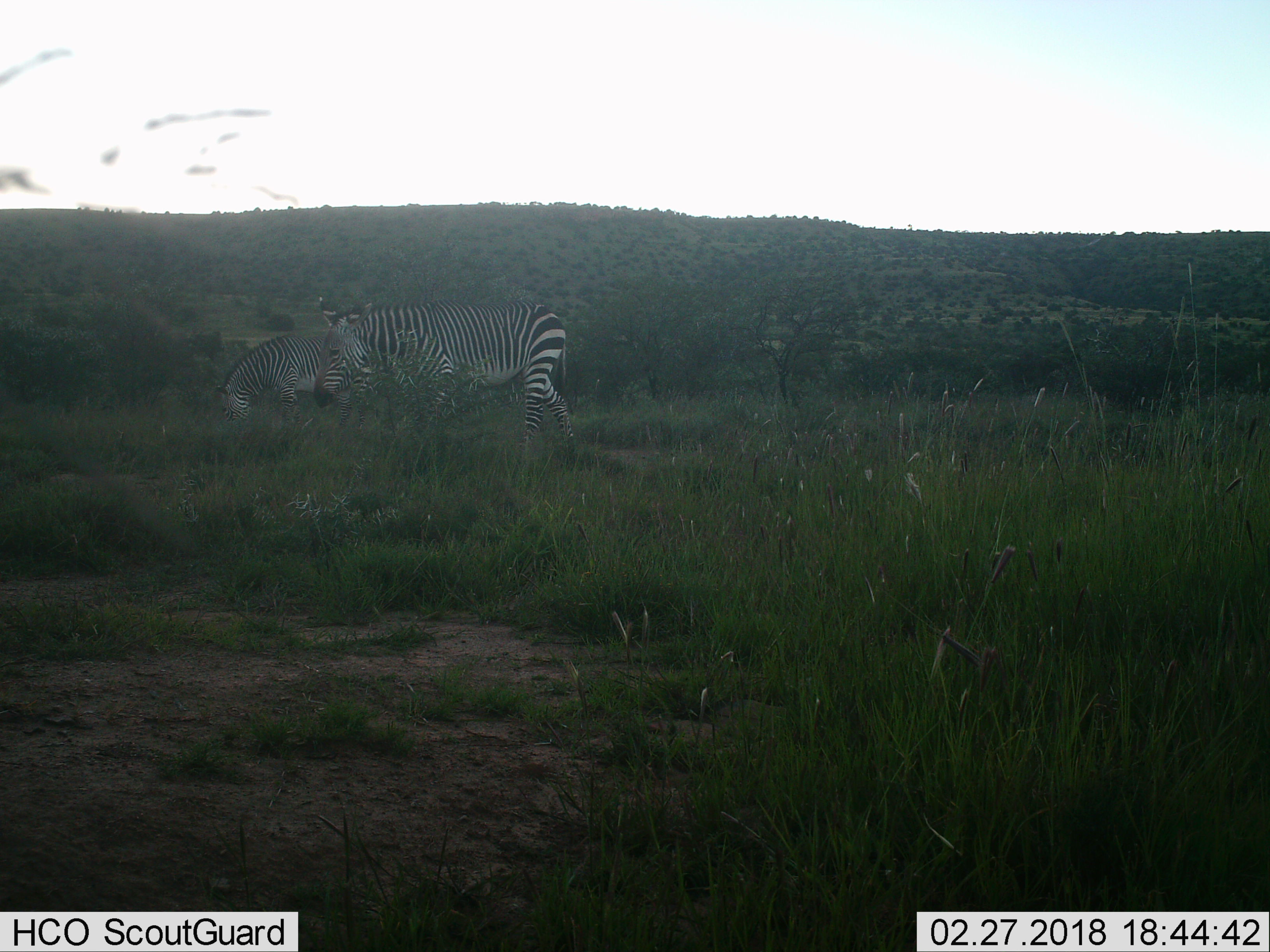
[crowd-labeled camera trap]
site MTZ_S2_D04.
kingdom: Animalia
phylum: Chordata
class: Mammalia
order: Perissodactyla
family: Equidae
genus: Equus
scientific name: Equus zebra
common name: mountain zebra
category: zebramountain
Zebramountain (mountain zebra) (Equus zebra), count 2. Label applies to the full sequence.